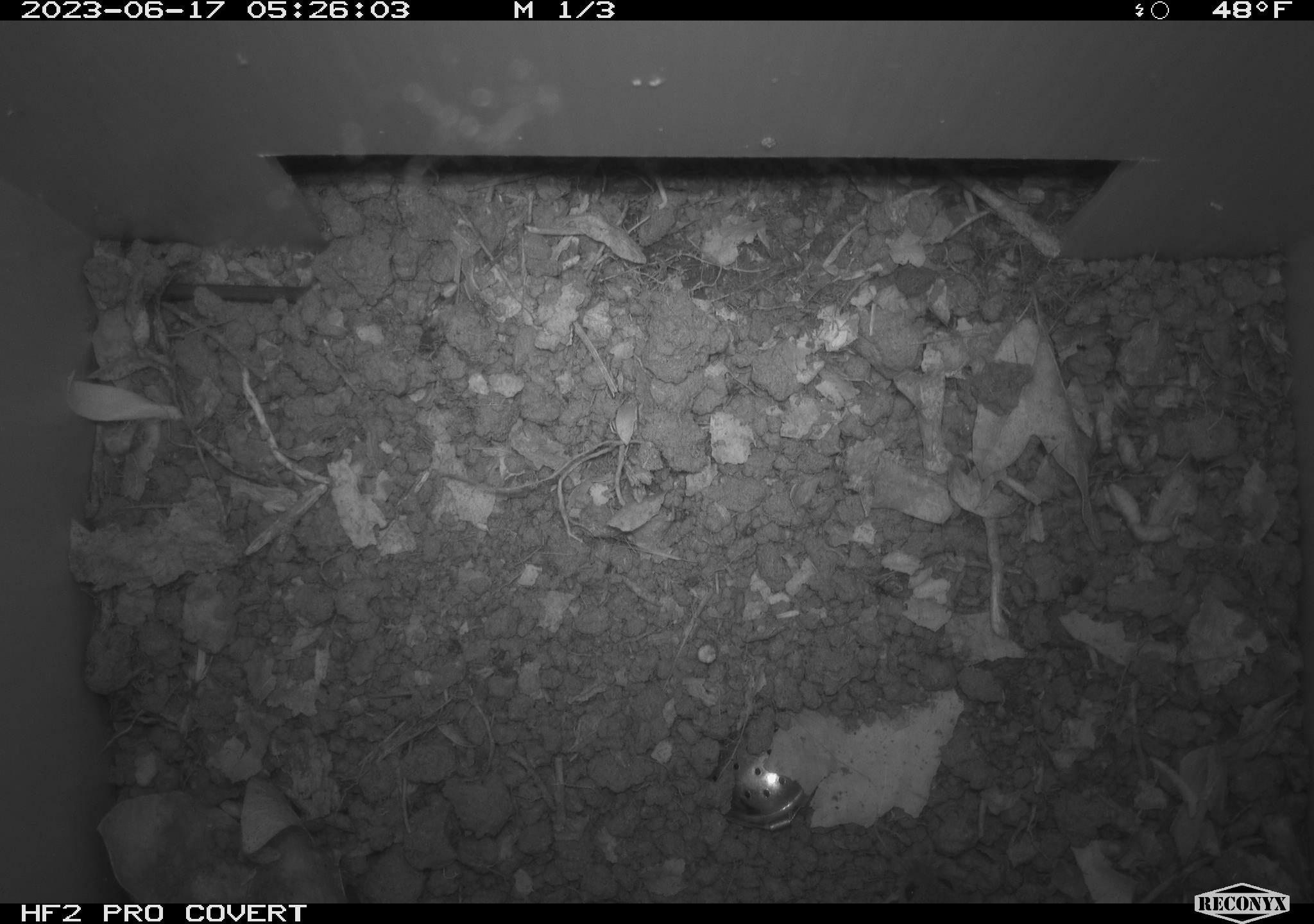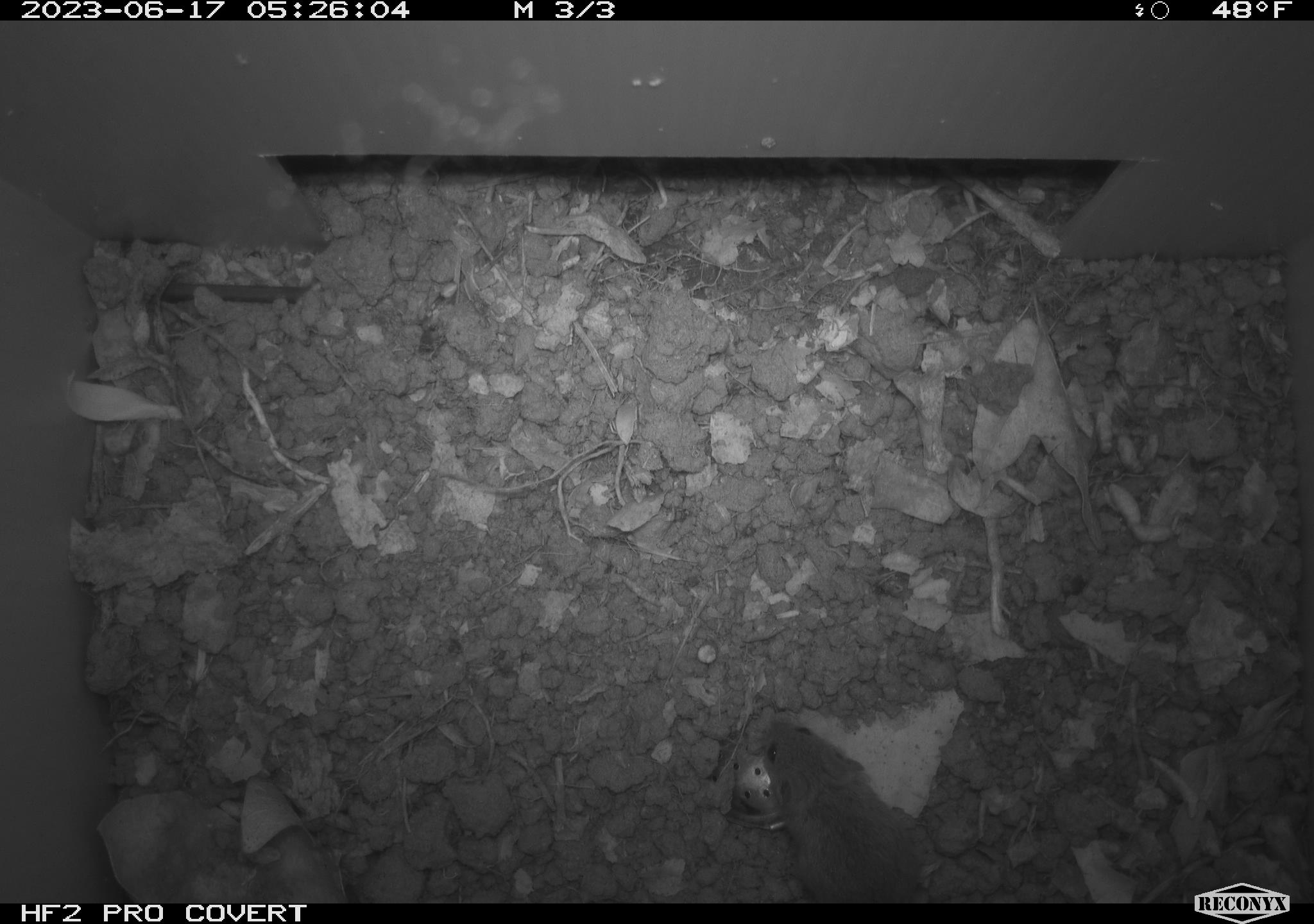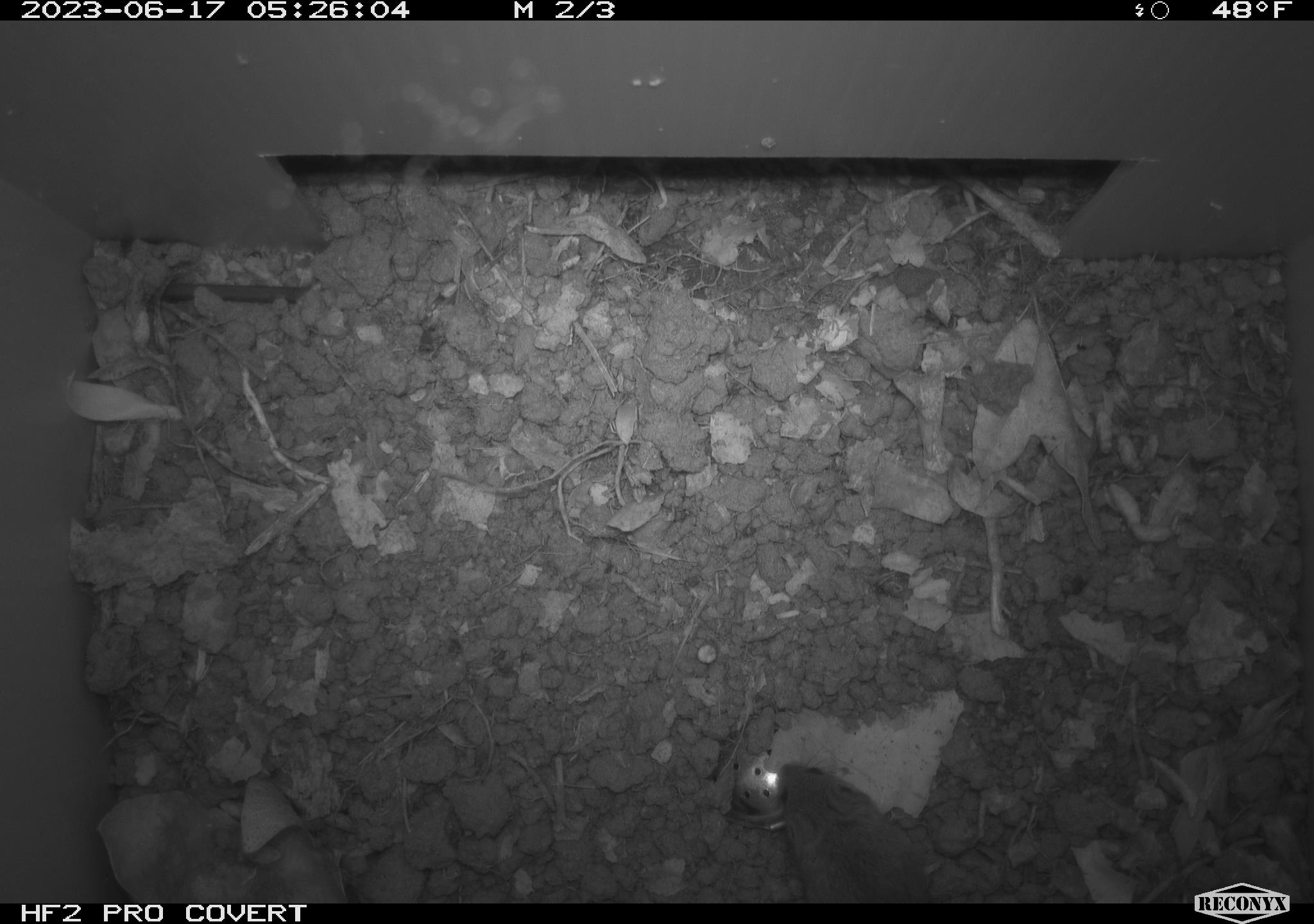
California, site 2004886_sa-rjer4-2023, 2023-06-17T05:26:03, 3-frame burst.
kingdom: Animalia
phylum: Chordata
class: Mammalia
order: Rodentia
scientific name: Rodentia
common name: mouse species